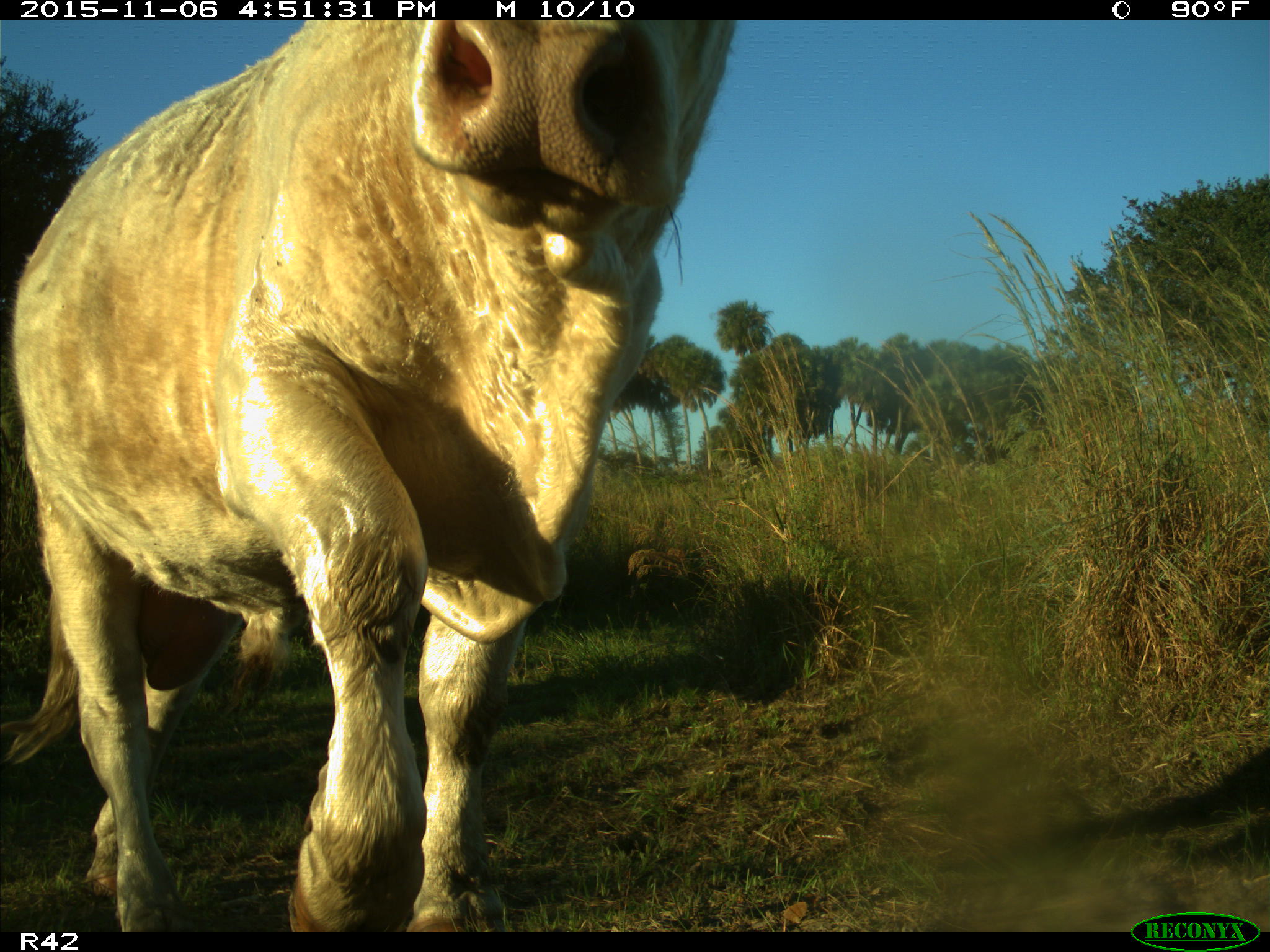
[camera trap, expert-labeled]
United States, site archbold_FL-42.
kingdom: Animalia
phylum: Chordata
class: Mammalia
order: Artiodactyla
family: Bovidae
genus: Bos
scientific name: Bos taurus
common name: domestic cow